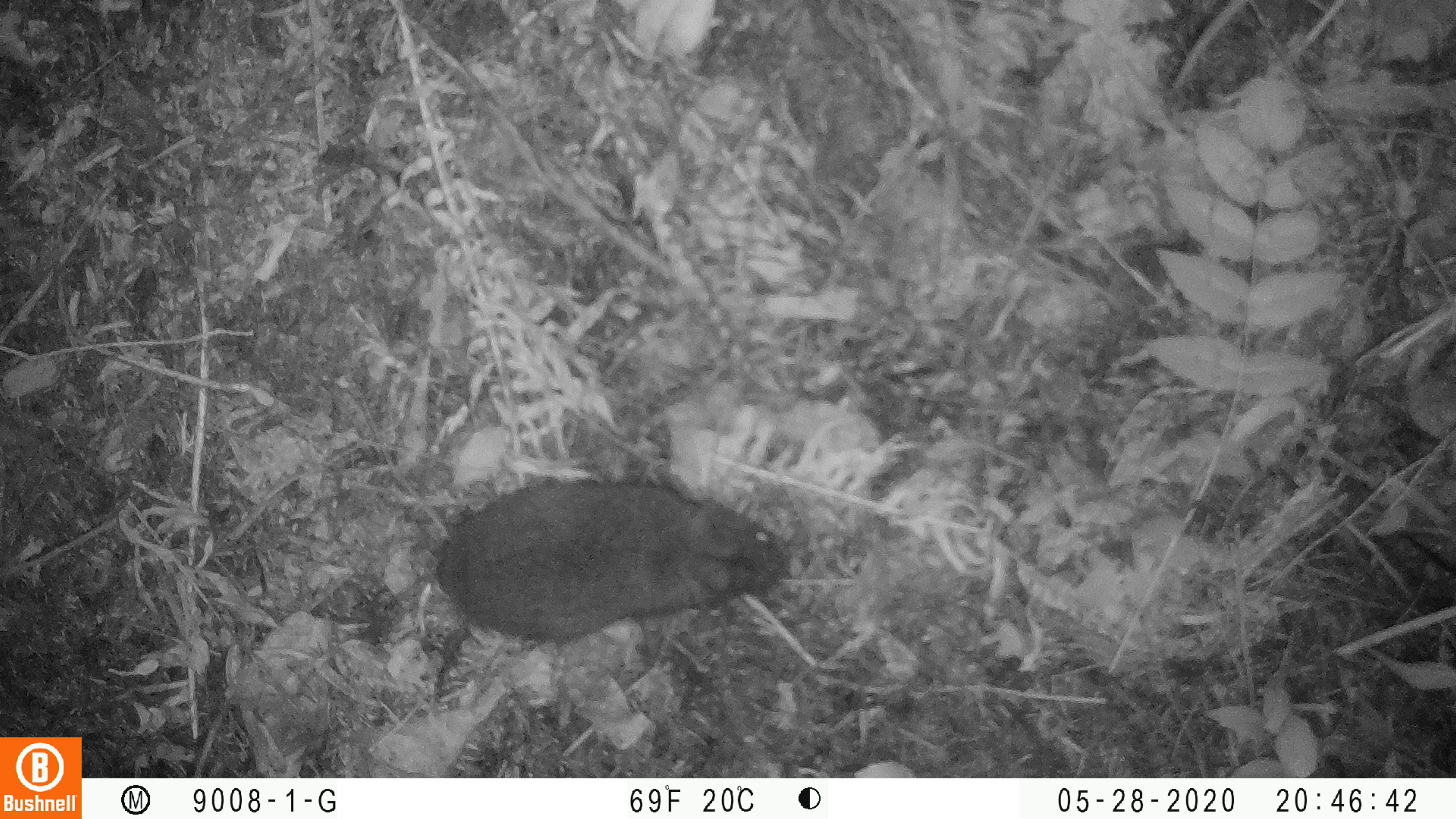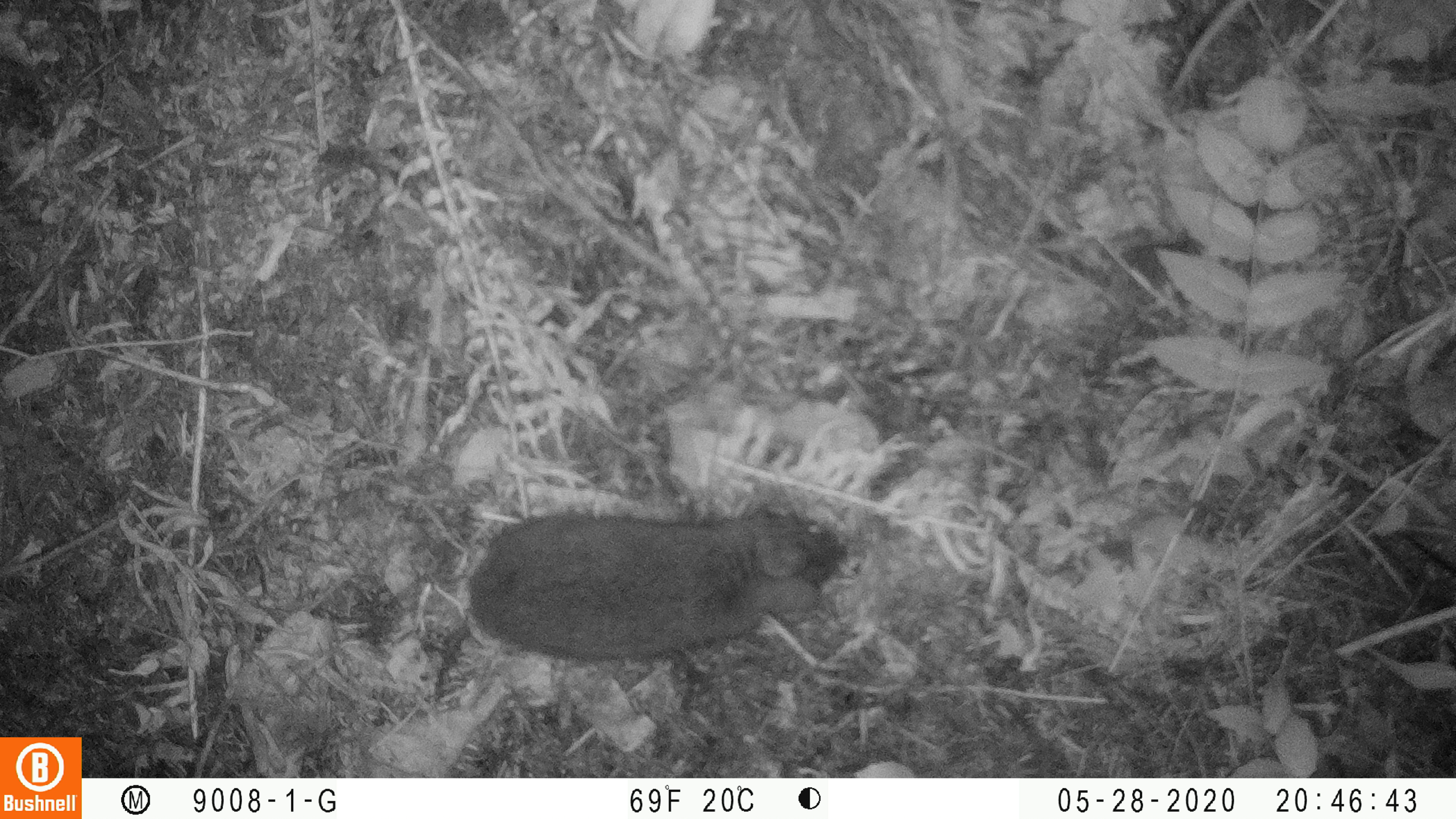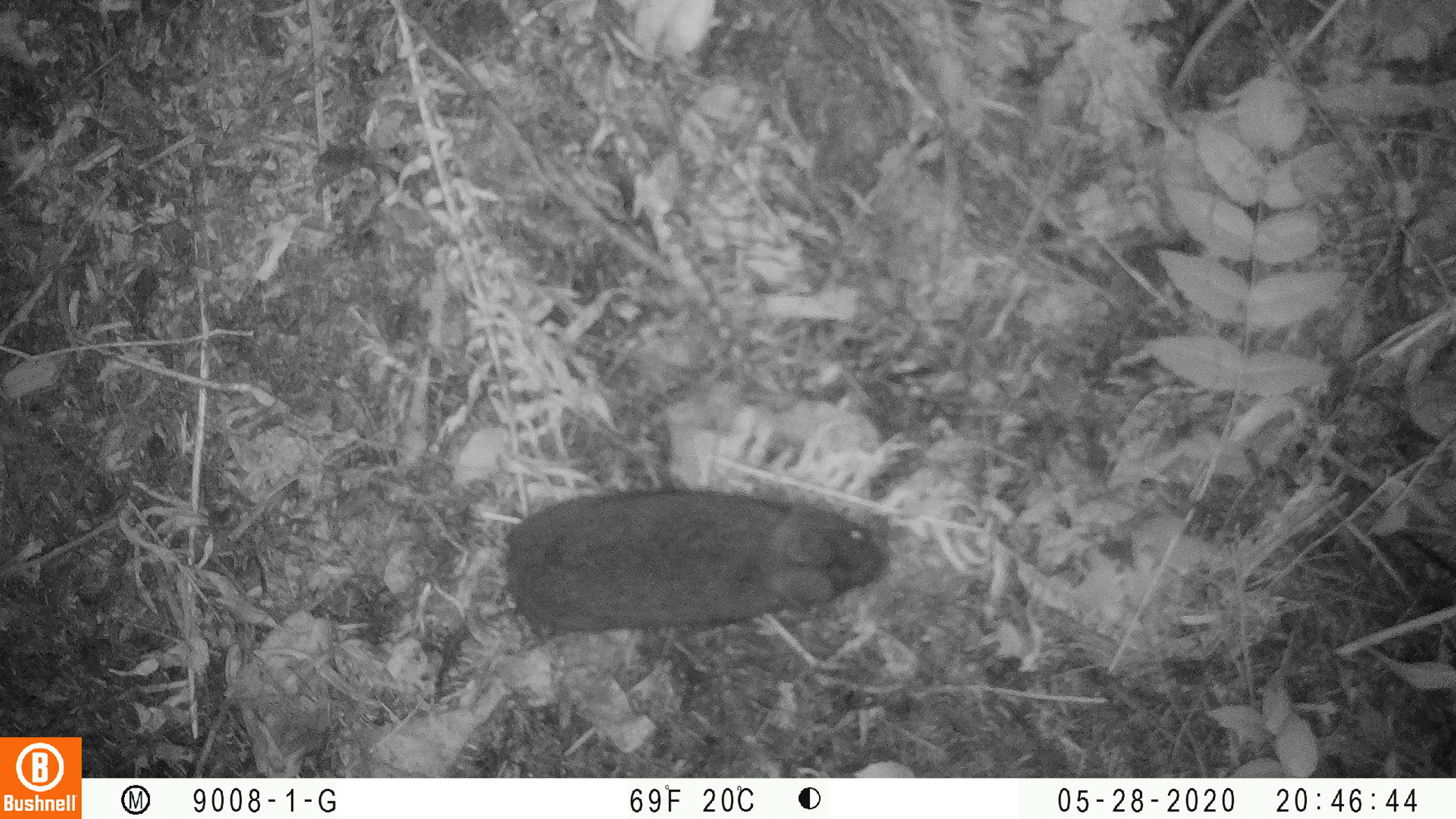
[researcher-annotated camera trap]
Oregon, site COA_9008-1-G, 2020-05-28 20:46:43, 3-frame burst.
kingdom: Animalia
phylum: Chordata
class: Mammalia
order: Lagomorpha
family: Leporidae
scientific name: Leporidae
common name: hares and rabbits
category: leporidae family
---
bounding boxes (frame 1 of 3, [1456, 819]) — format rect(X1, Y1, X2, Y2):
leporidae family: rect(429, 474, 794, 642)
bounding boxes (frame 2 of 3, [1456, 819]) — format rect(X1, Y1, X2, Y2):
leporidae family: rect(462, 504, 851, 662)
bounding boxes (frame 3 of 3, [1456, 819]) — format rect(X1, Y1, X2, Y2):
leporidae family: rect(501, 483, 889, 634)